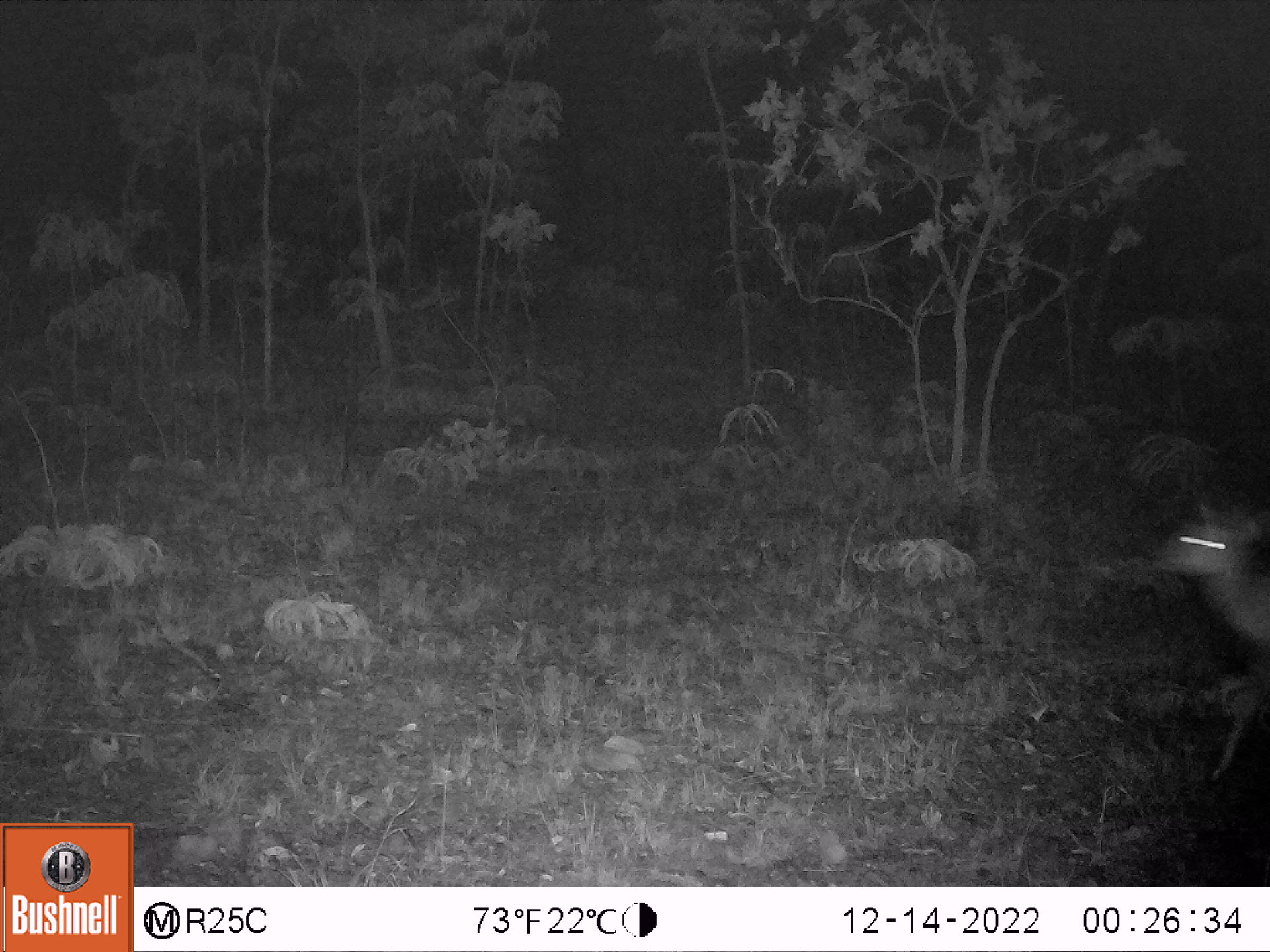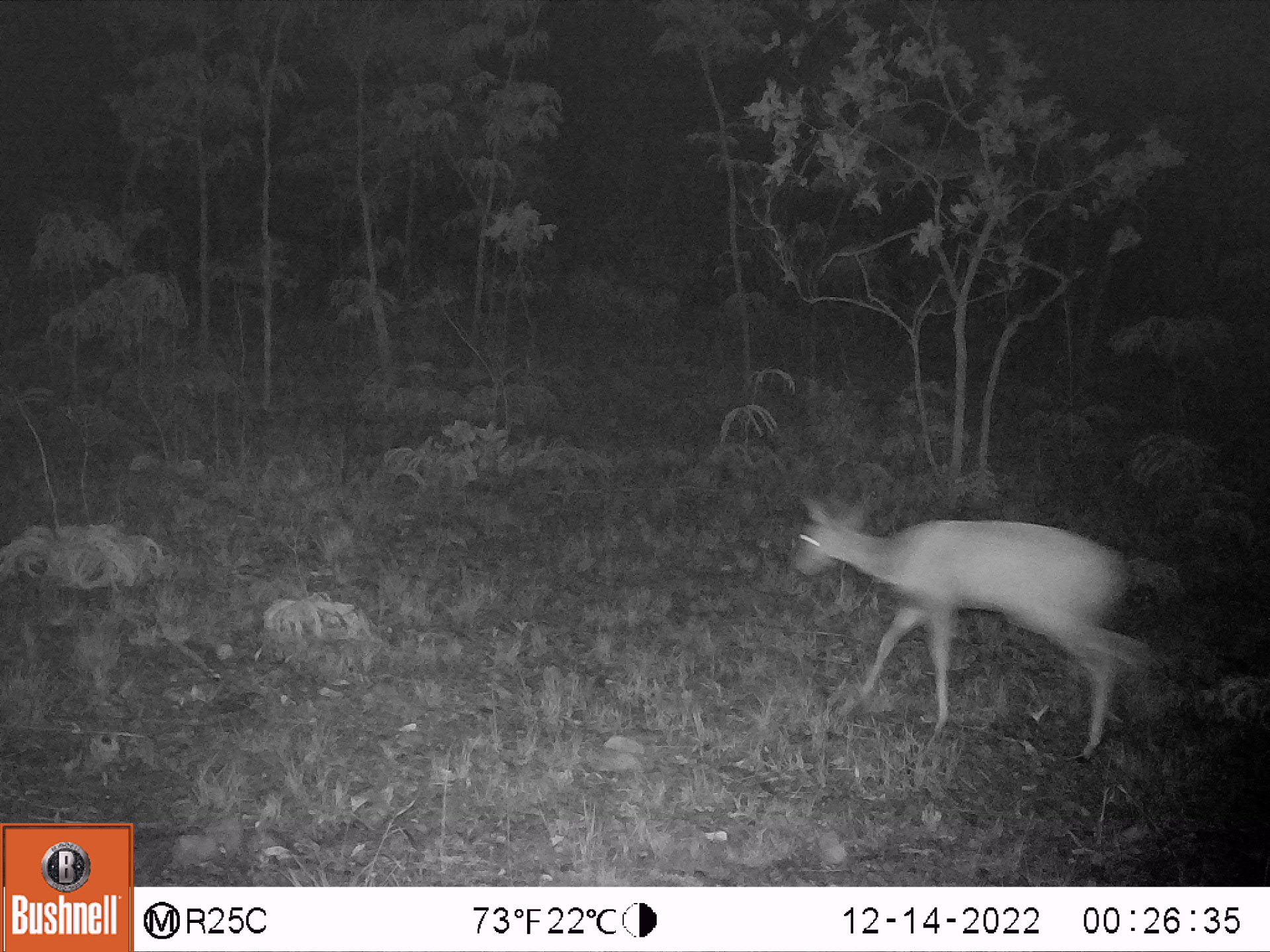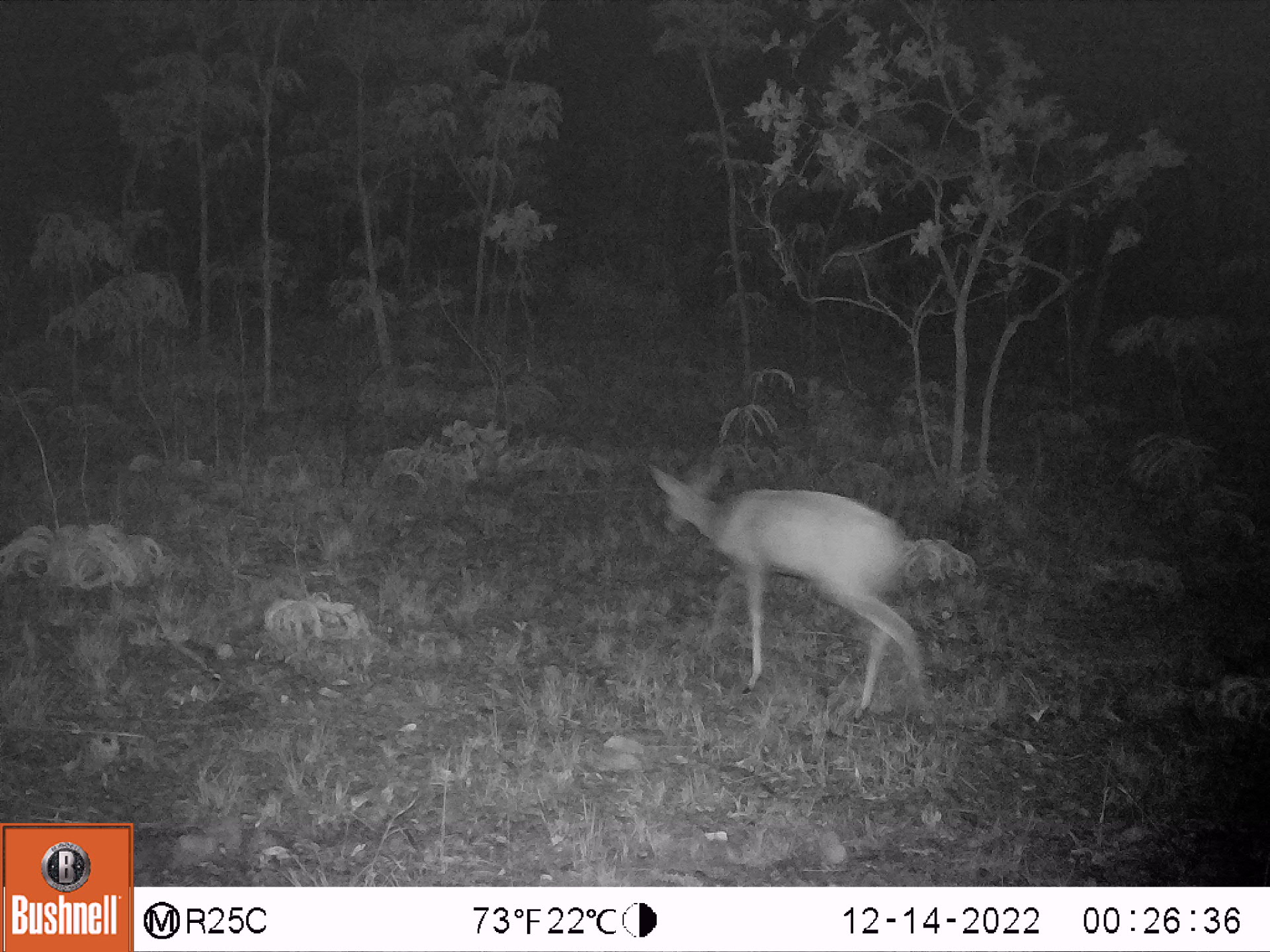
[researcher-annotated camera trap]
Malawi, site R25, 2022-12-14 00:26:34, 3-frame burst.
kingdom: Animalia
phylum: Chordata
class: Mammalia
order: Artiodactyla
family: Bovidae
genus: Tragelaphus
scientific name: Tragelaphus sylvaticus sylvaticus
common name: cape bushbuck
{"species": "cape bushbuck (Tragelaphus sylvaticus sylvaticus)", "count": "1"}